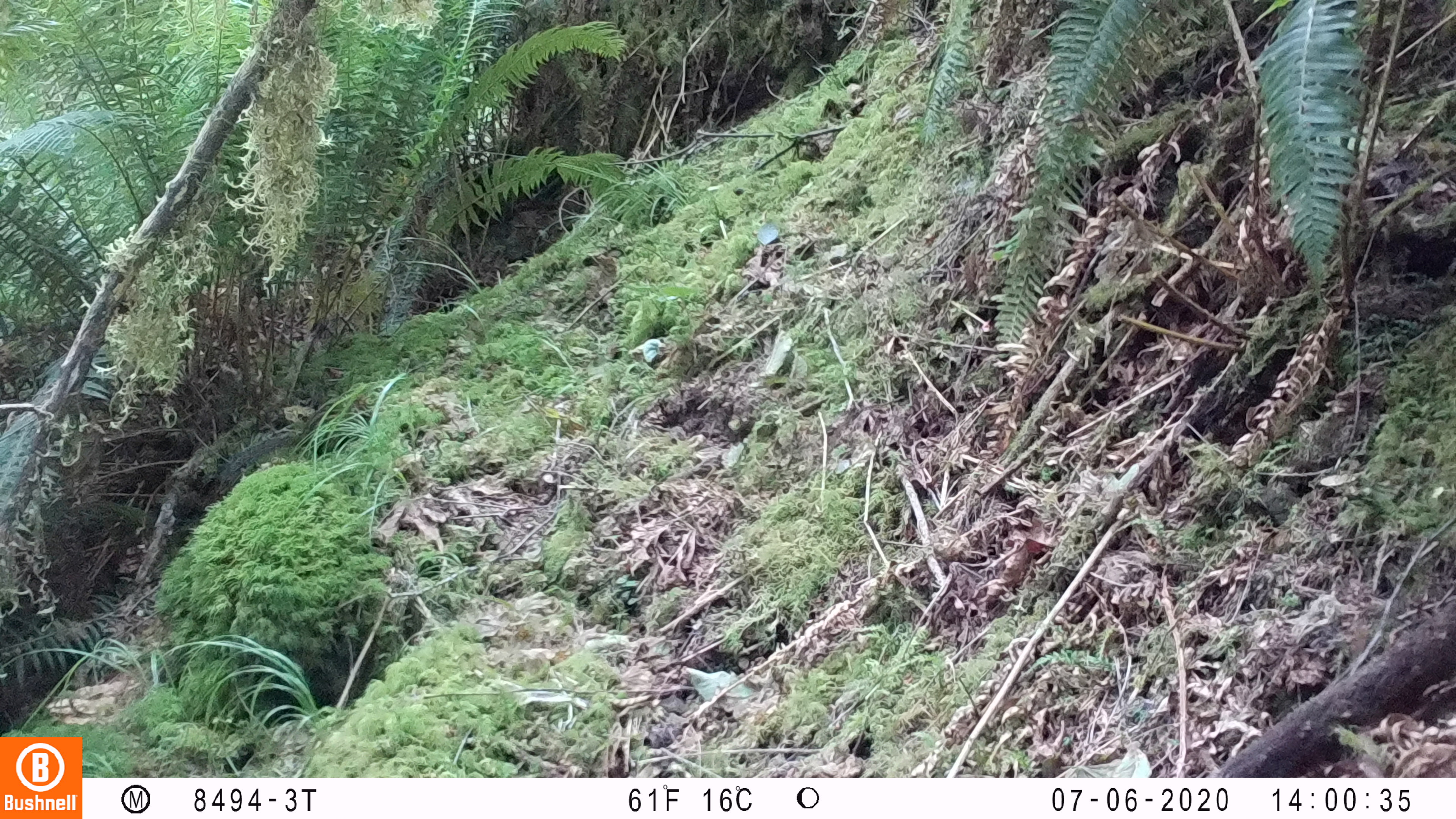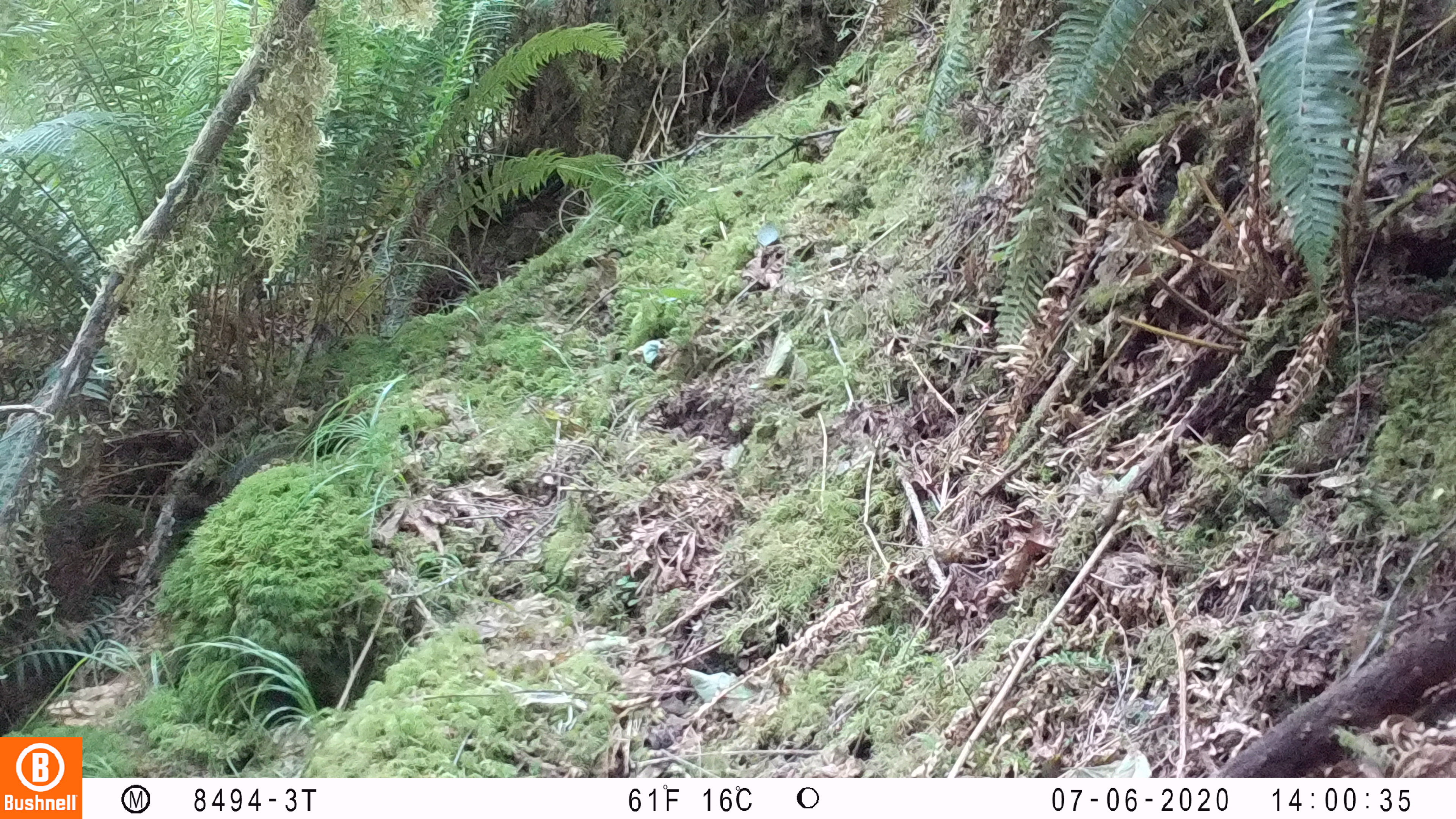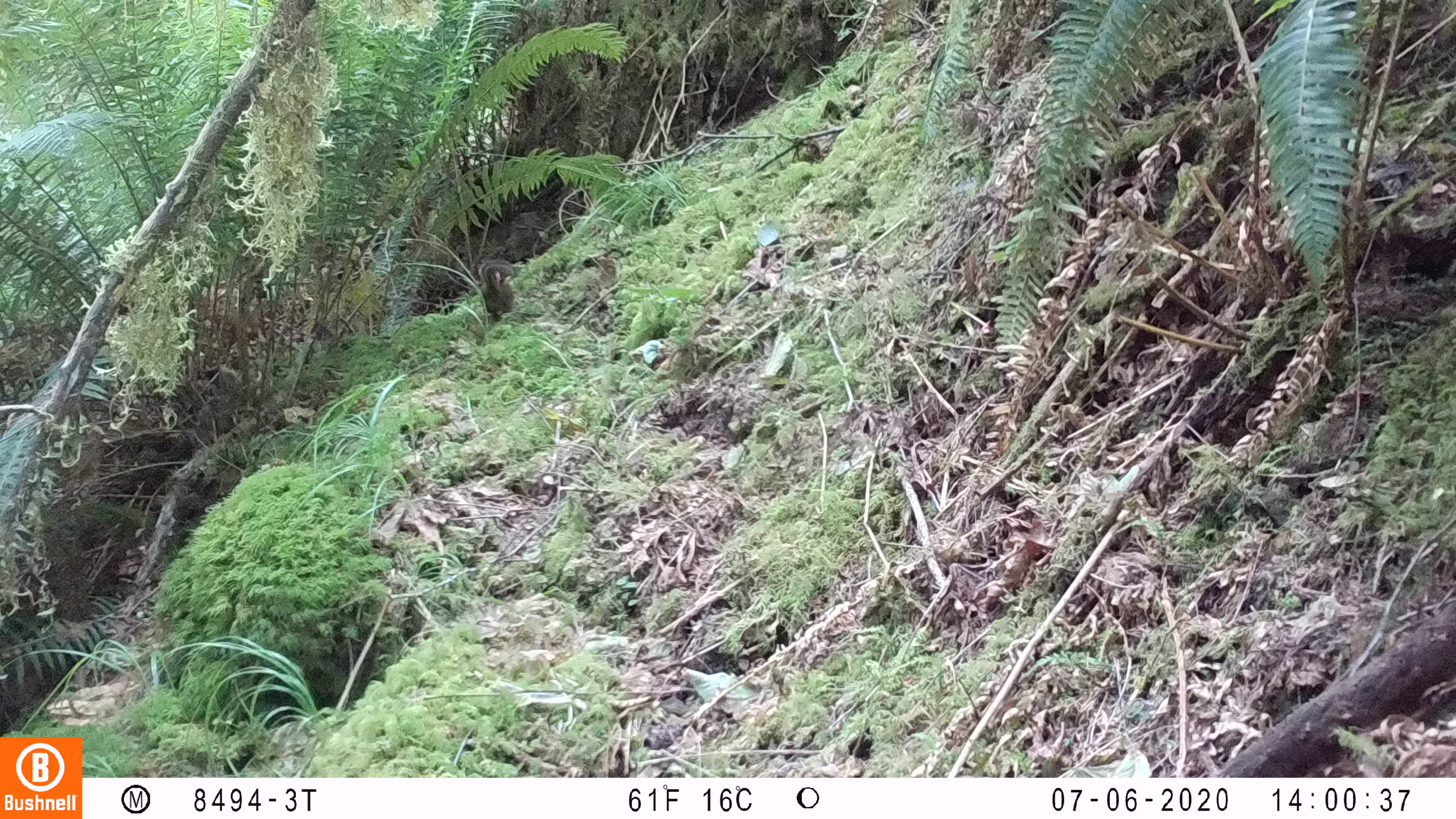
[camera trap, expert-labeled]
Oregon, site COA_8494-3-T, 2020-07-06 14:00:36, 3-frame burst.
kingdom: Animalia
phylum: Chordata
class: Mammalia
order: Rodentia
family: Sciuridae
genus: Neotamias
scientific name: Neotamias townsendii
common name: townsend's chipmunk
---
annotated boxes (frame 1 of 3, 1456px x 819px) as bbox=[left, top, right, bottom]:
townsend's chipmunk: bbox=[216, 392, 376, 488]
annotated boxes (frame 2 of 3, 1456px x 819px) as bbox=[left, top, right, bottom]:
townsend's chipmunk: bbox=[223, 381, 352, 488]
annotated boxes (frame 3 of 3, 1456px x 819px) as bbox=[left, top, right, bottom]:
townsend's chipmunk: bbox=[475, 252, 518, 322]